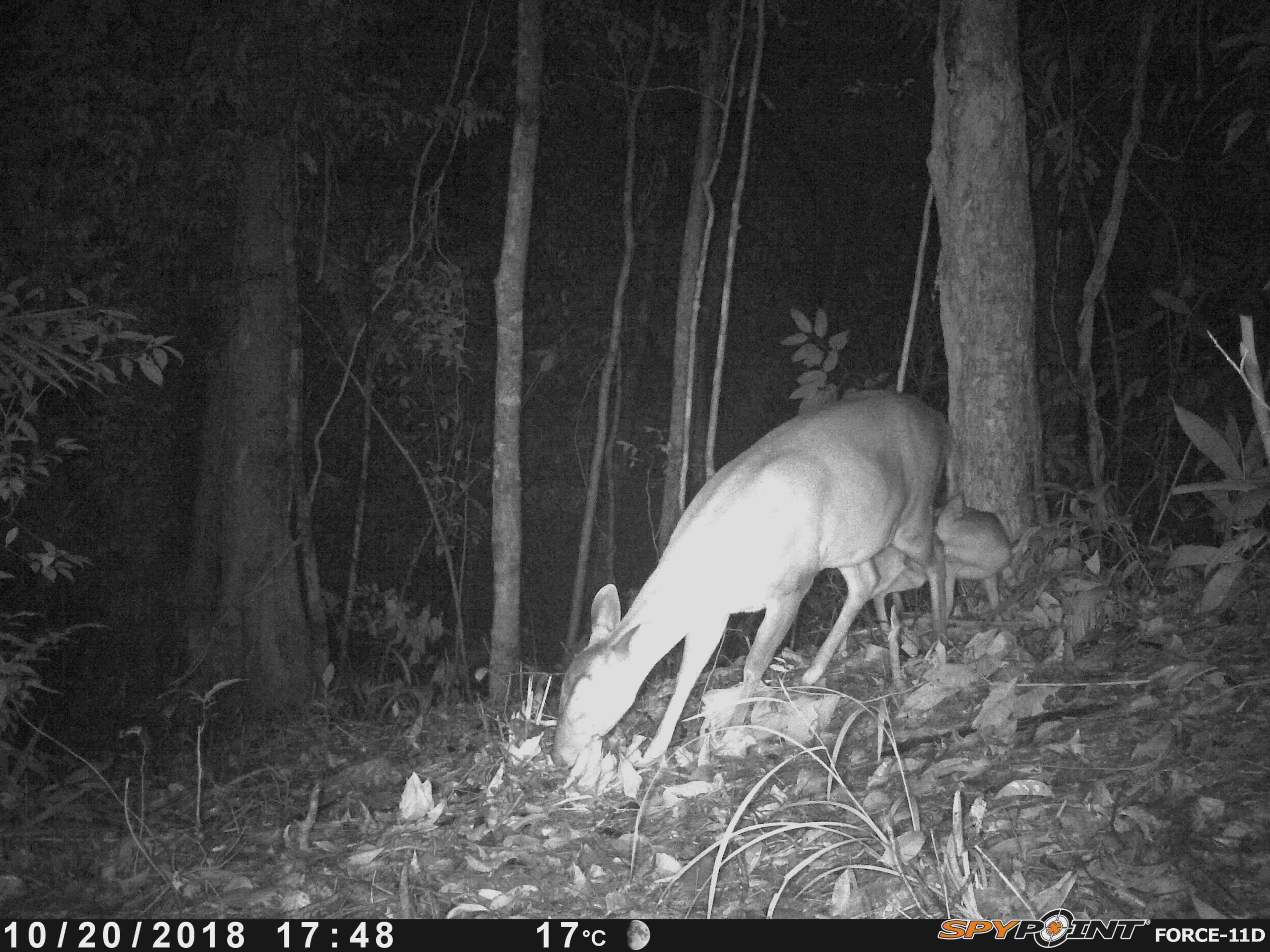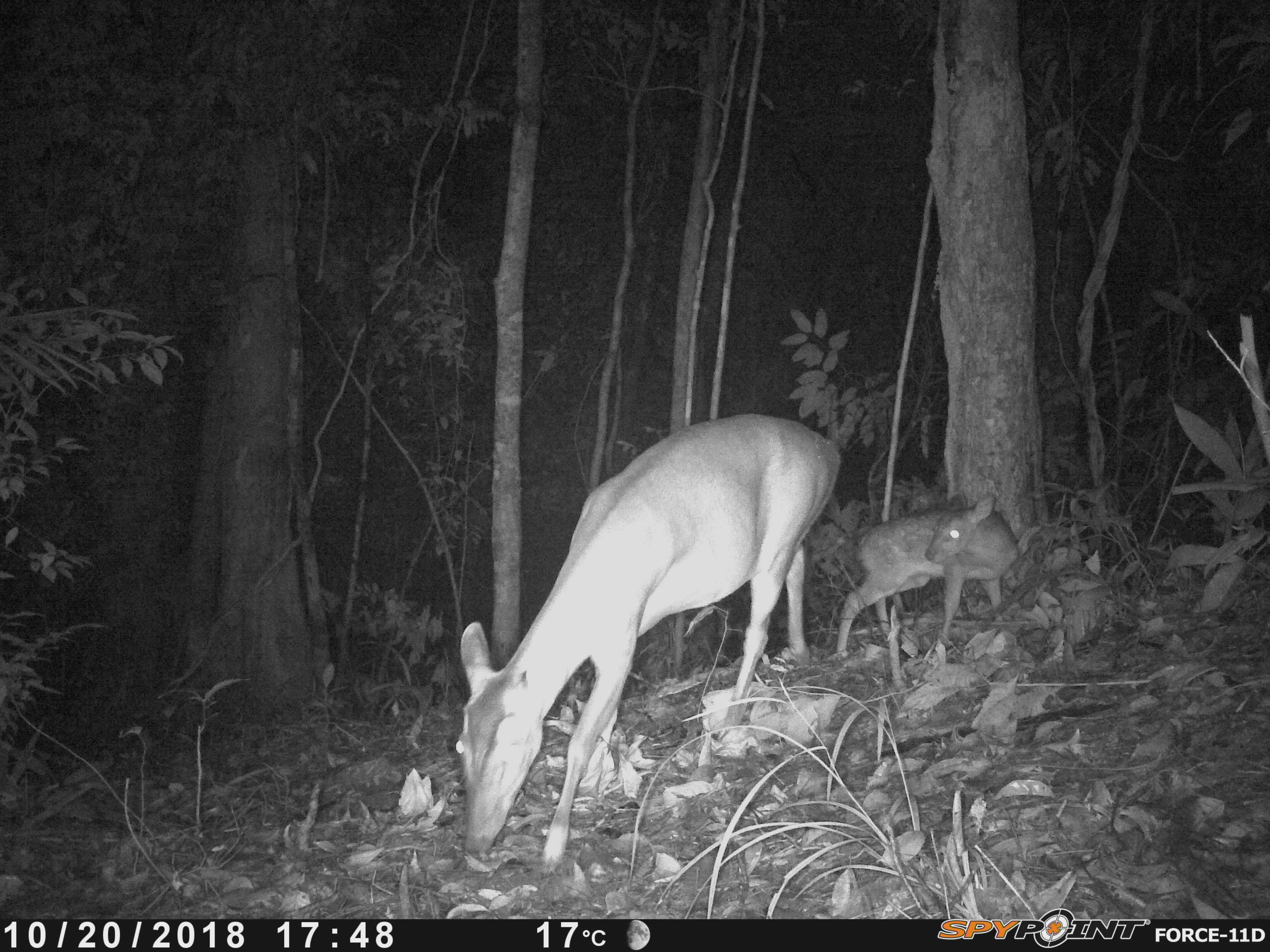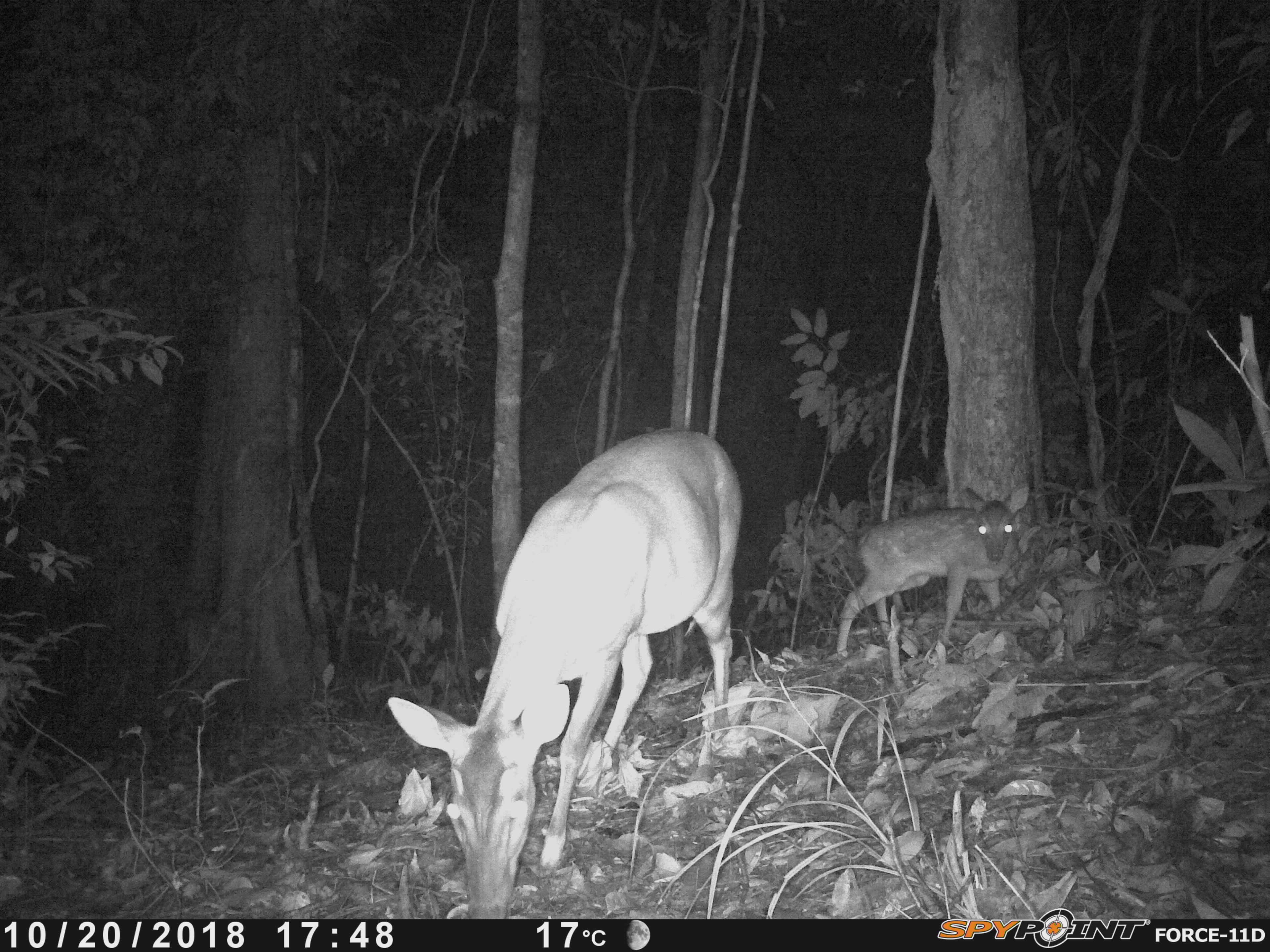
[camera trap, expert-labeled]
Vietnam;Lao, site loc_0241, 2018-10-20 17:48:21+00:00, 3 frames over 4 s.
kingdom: Animalia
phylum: Chordata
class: Mammalia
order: Artiodactyla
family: Cervidae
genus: Muntiacus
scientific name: Muntiacus vuquangensis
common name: large-antlered muntjac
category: large antlered muntjac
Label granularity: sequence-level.